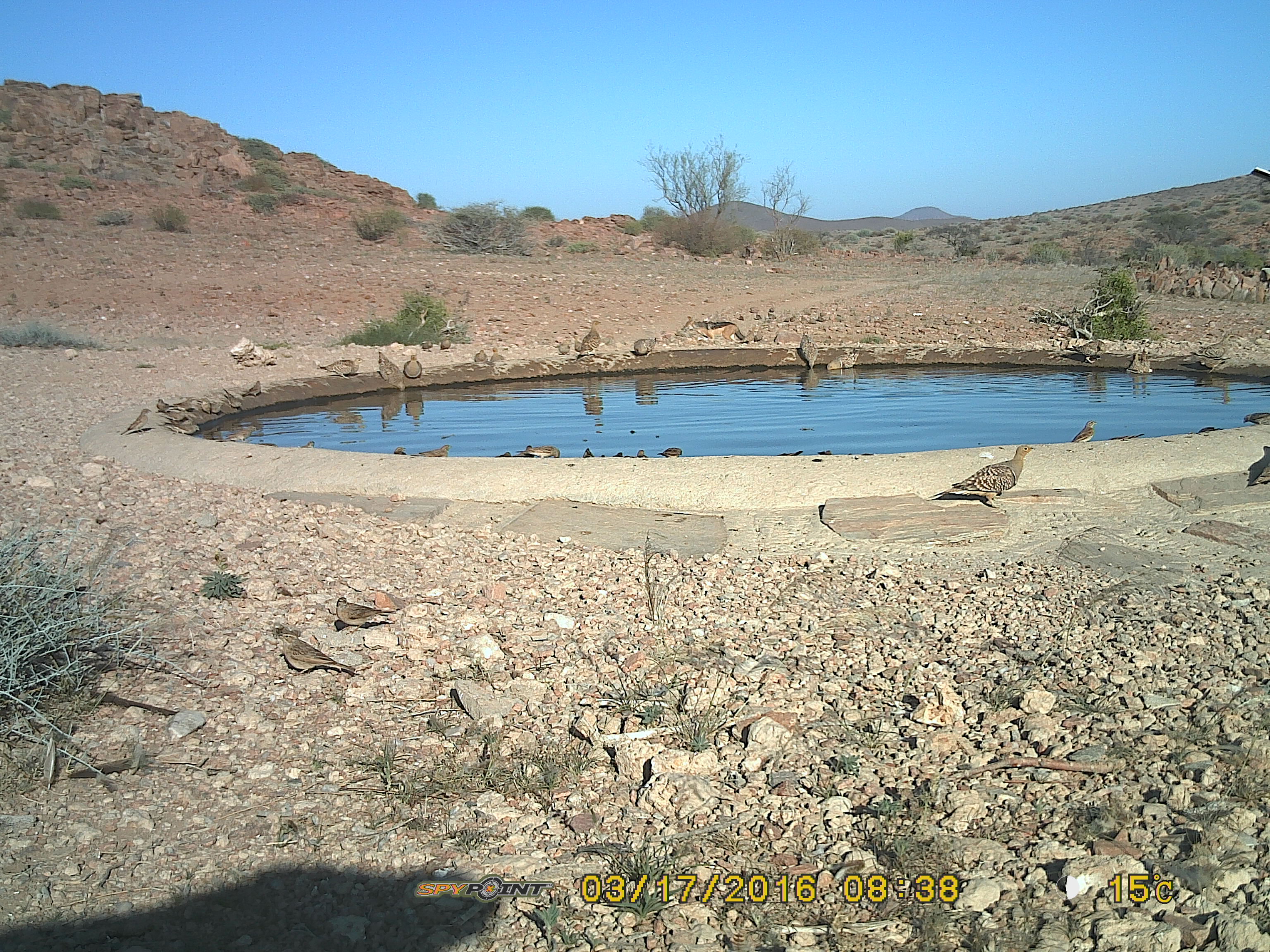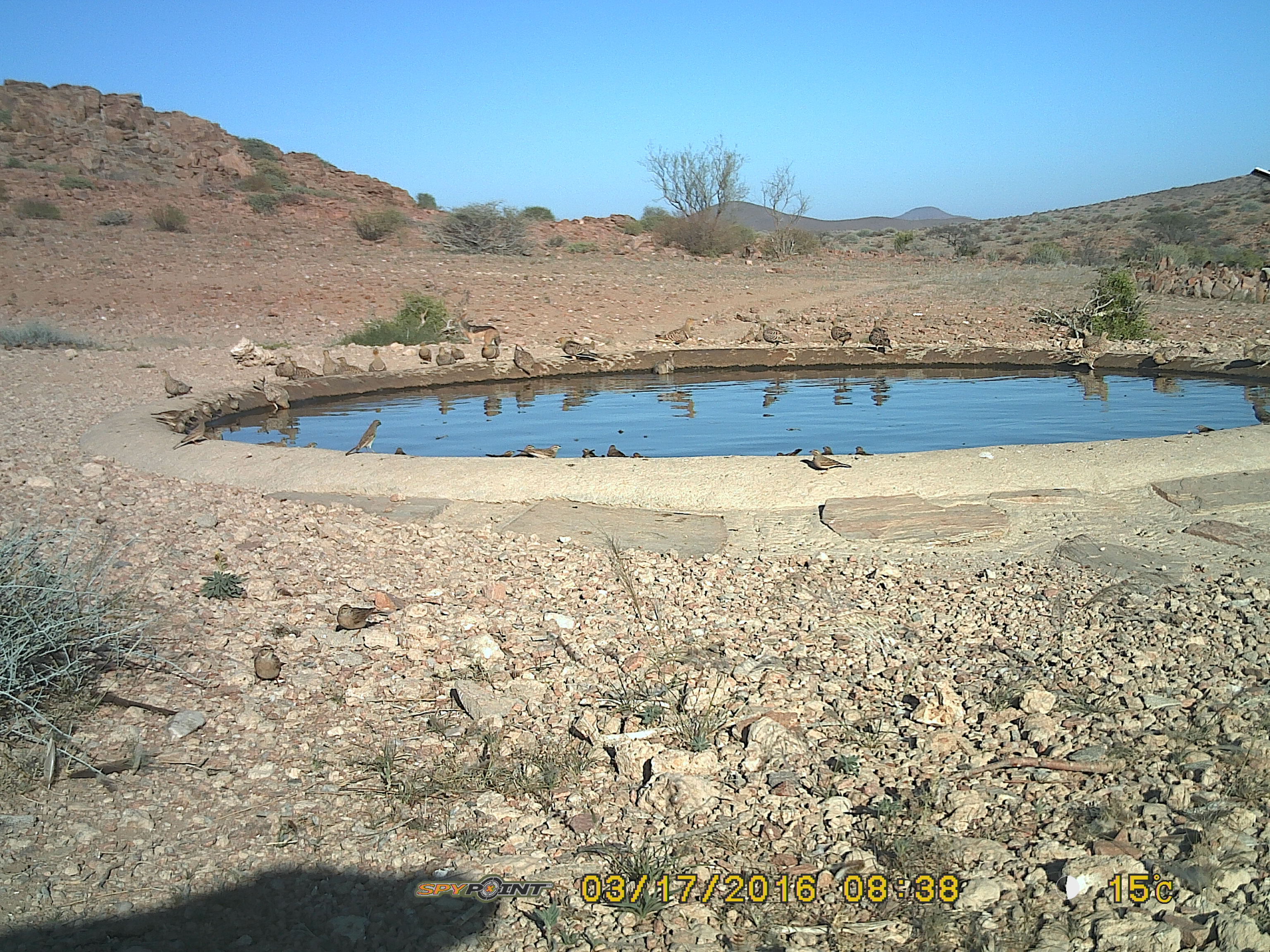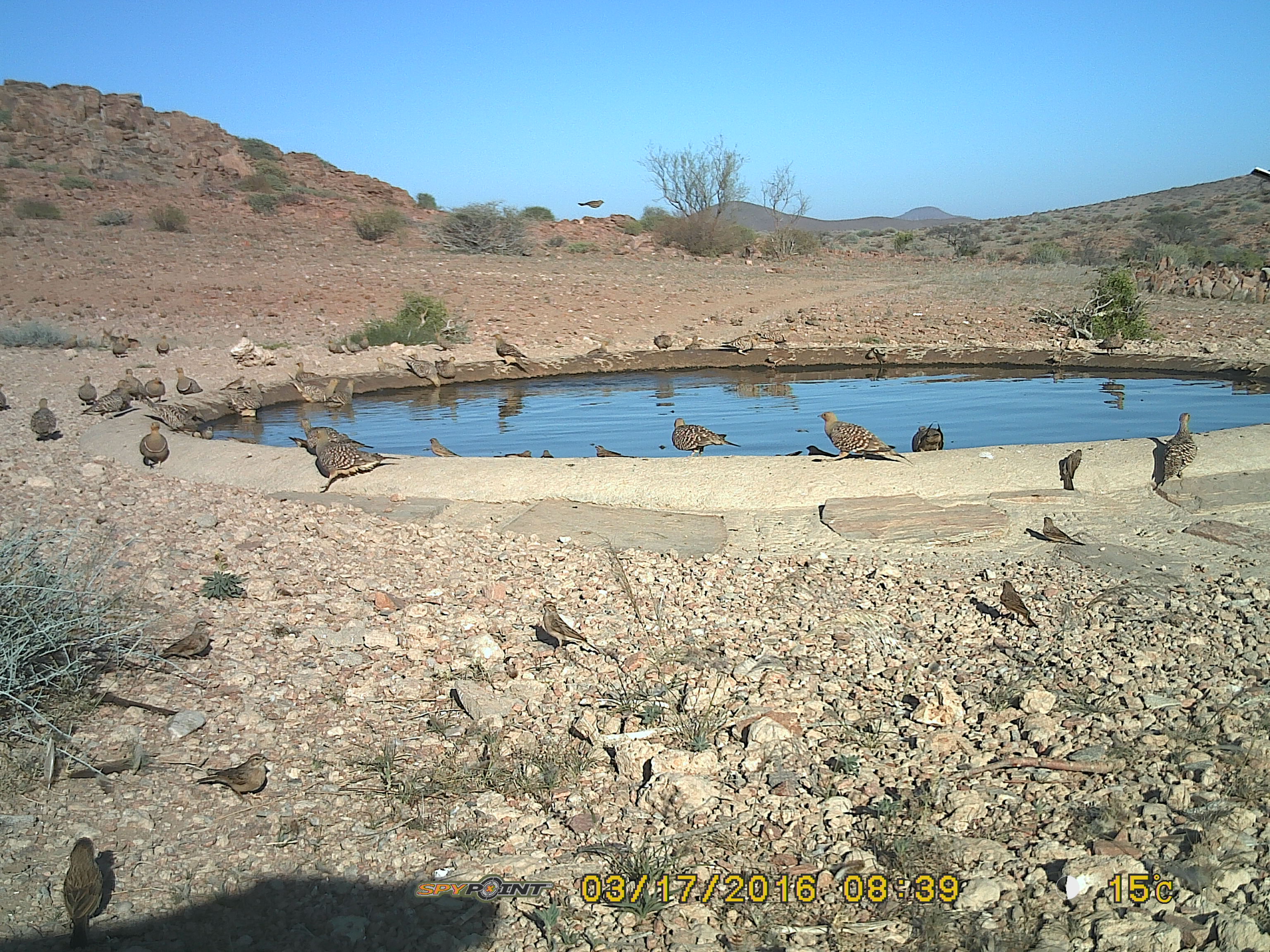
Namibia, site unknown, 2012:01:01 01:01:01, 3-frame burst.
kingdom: Animalia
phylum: Chordata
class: Aves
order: Pterocliformes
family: Pteroclidae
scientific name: Pteroclidae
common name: sandgrouse